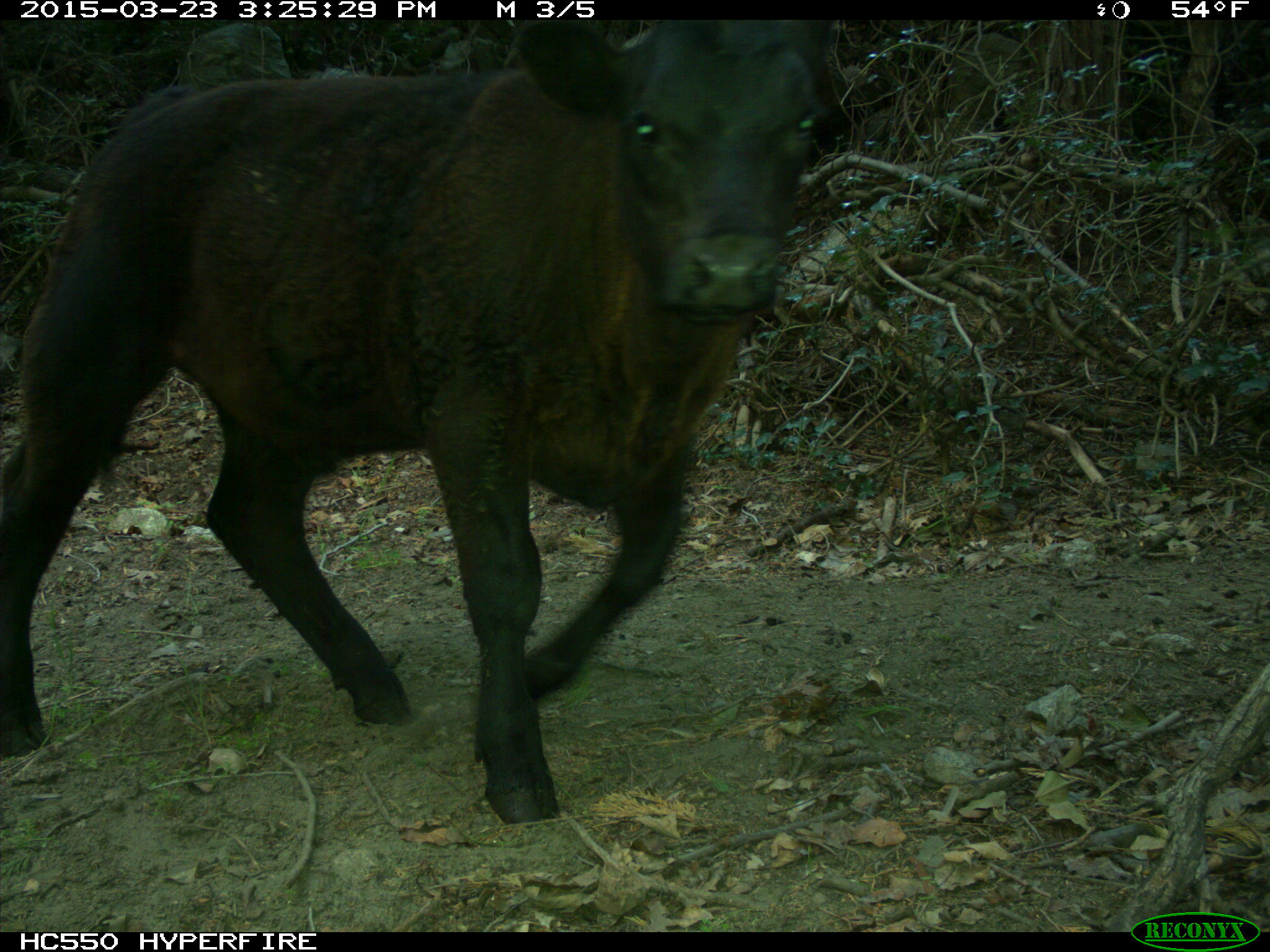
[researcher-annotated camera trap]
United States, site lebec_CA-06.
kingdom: Animalia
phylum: Chordata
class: Mammalia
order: Artiodactyla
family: Bovidae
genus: Bos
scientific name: Bos taurus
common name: domestic cow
Bos taurus (domestic cow).